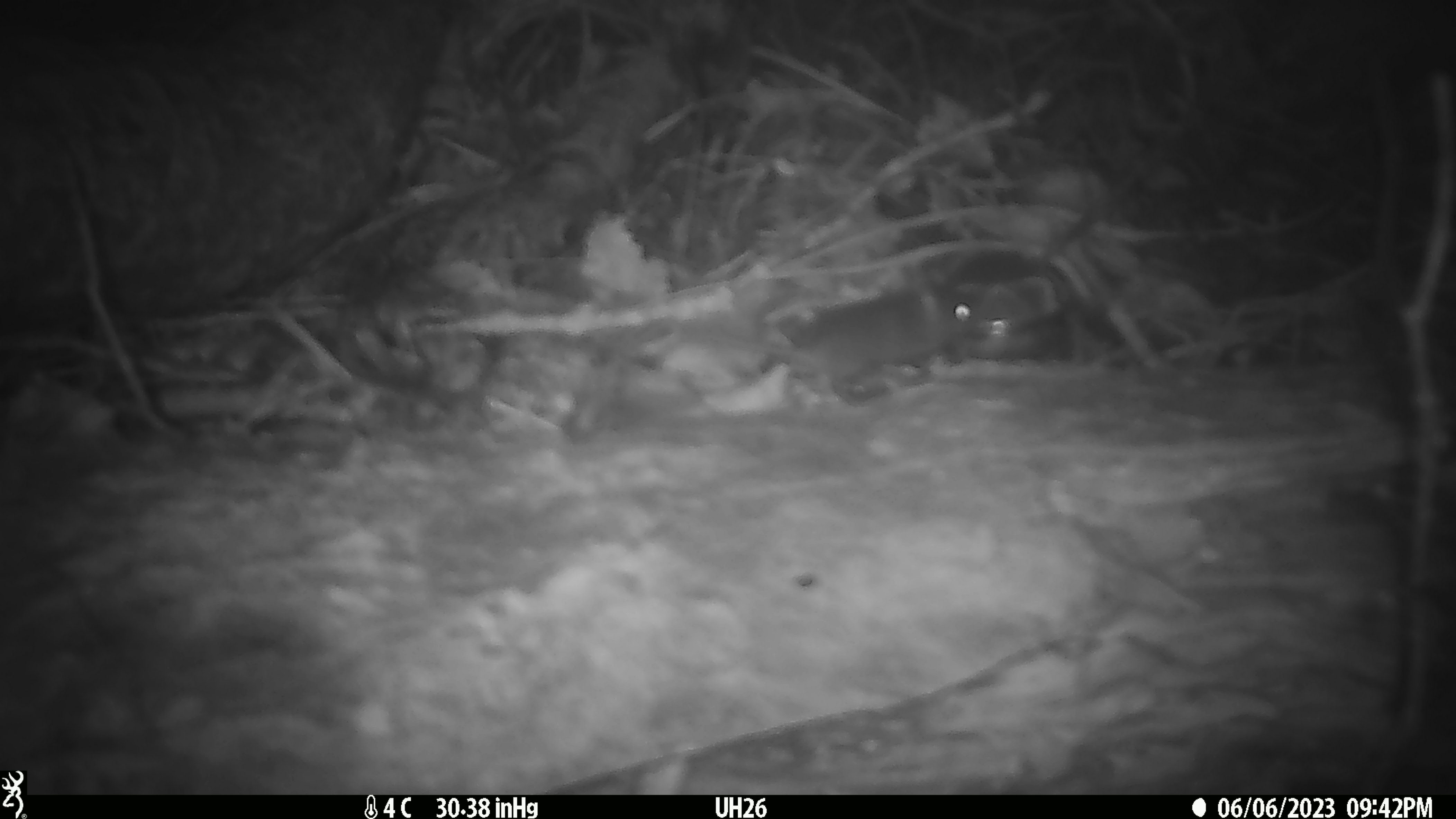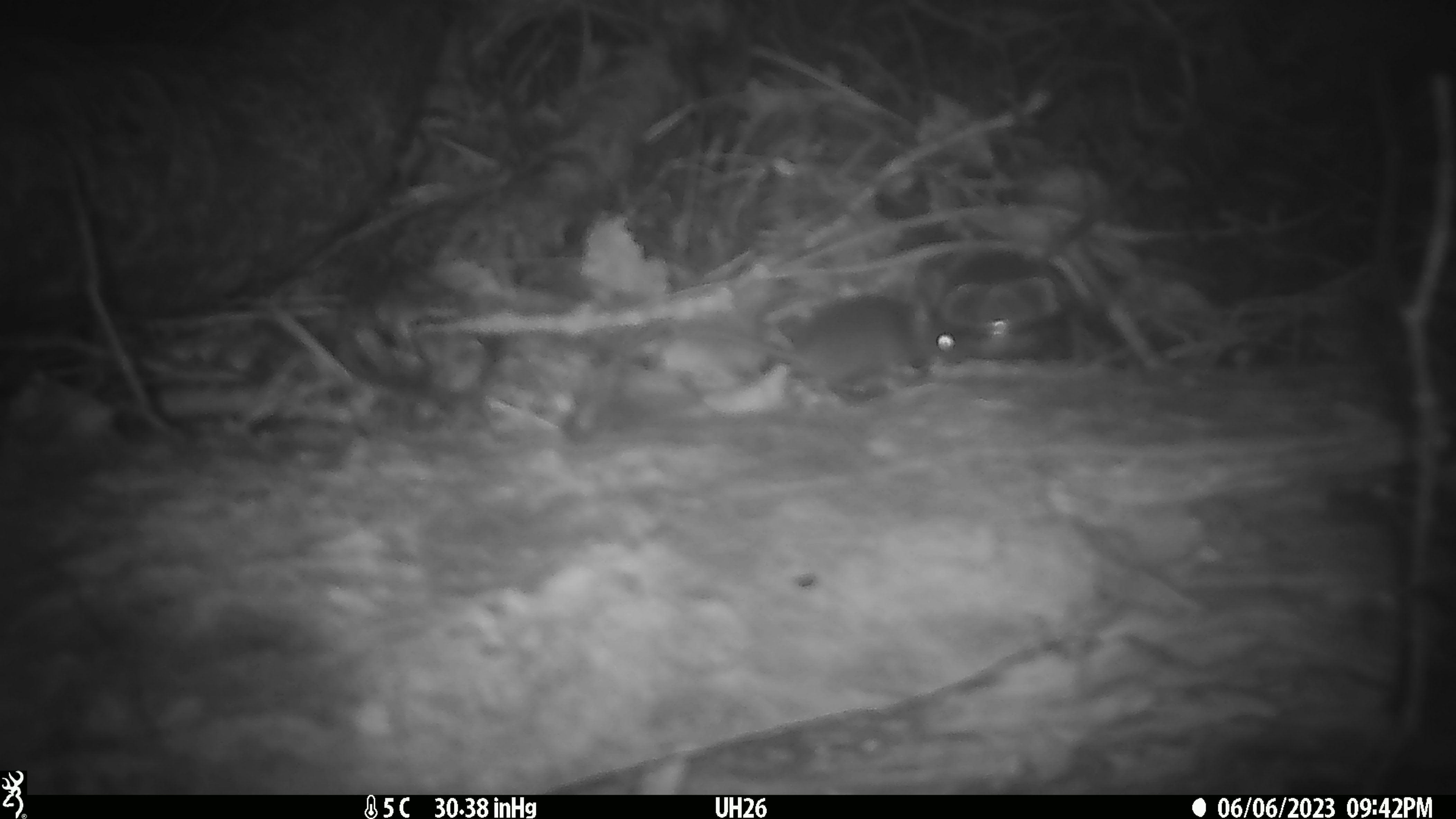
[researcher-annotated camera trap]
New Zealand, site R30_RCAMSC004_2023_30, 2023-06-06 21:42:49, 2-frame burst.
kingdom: Animalia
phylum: Chordata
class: Mammalia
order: Rodentia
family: Muridae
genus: Mus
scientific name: Mus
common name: mouse